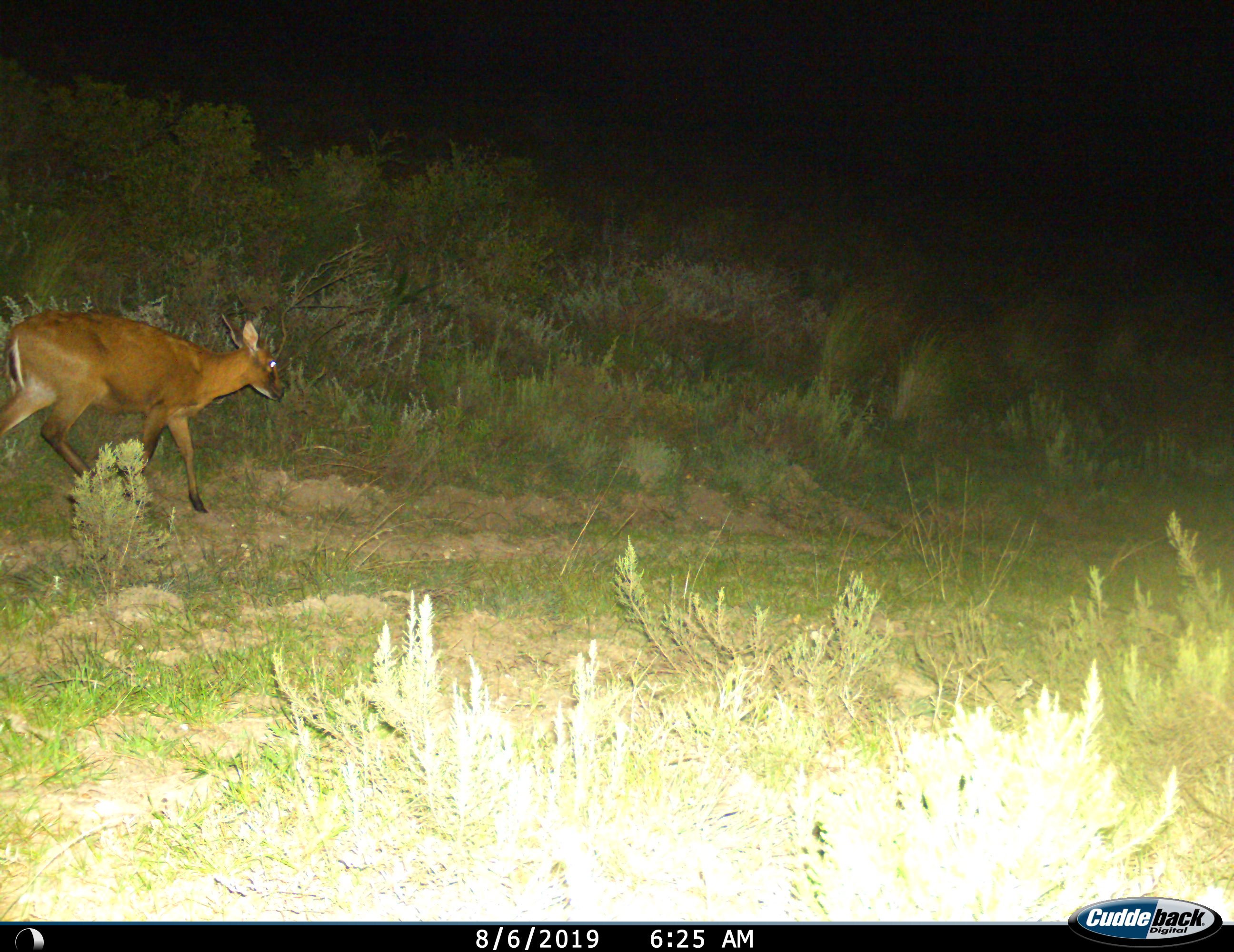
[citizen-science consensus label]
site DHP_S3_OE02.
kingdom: Animalia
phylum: Chordata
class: Mammalia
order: Artiodactyla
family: Bovidae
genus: Sylvicapra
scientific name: Sylvicapra grimmia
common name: common duiker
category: duikercommongrey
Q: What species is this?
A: Duikercommongrey (common duiker) (Sylvicapra grimmia).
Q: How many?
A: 1.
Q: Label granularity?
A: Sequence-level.